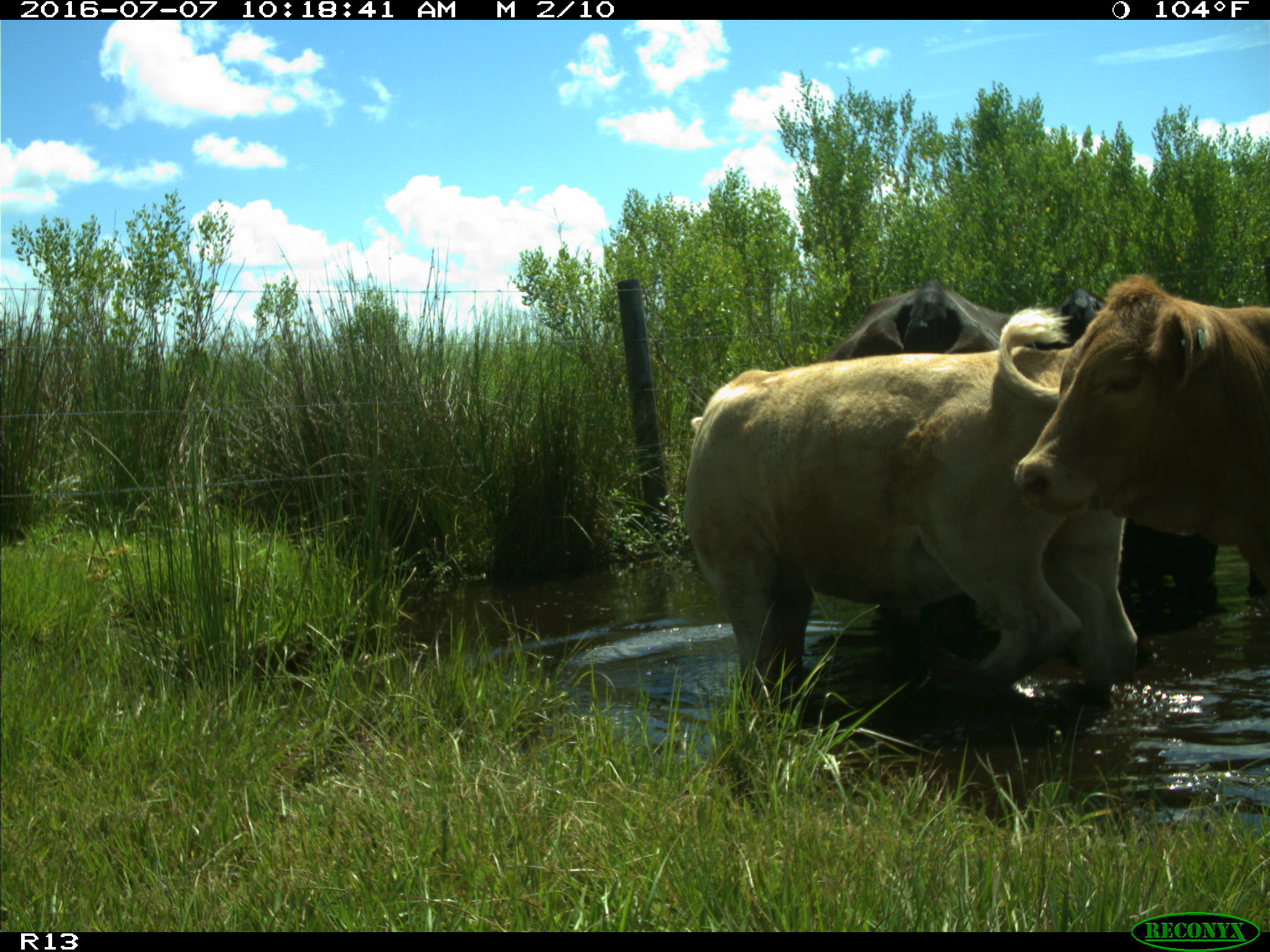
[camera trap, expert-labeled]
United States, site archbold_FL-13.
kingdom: Animalia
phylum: Chordata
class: Mammalia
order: Artiodactyla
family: Bovidae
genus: Bos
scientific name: Bos taurus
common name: domestic cow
Bos taurus (domestic cow).